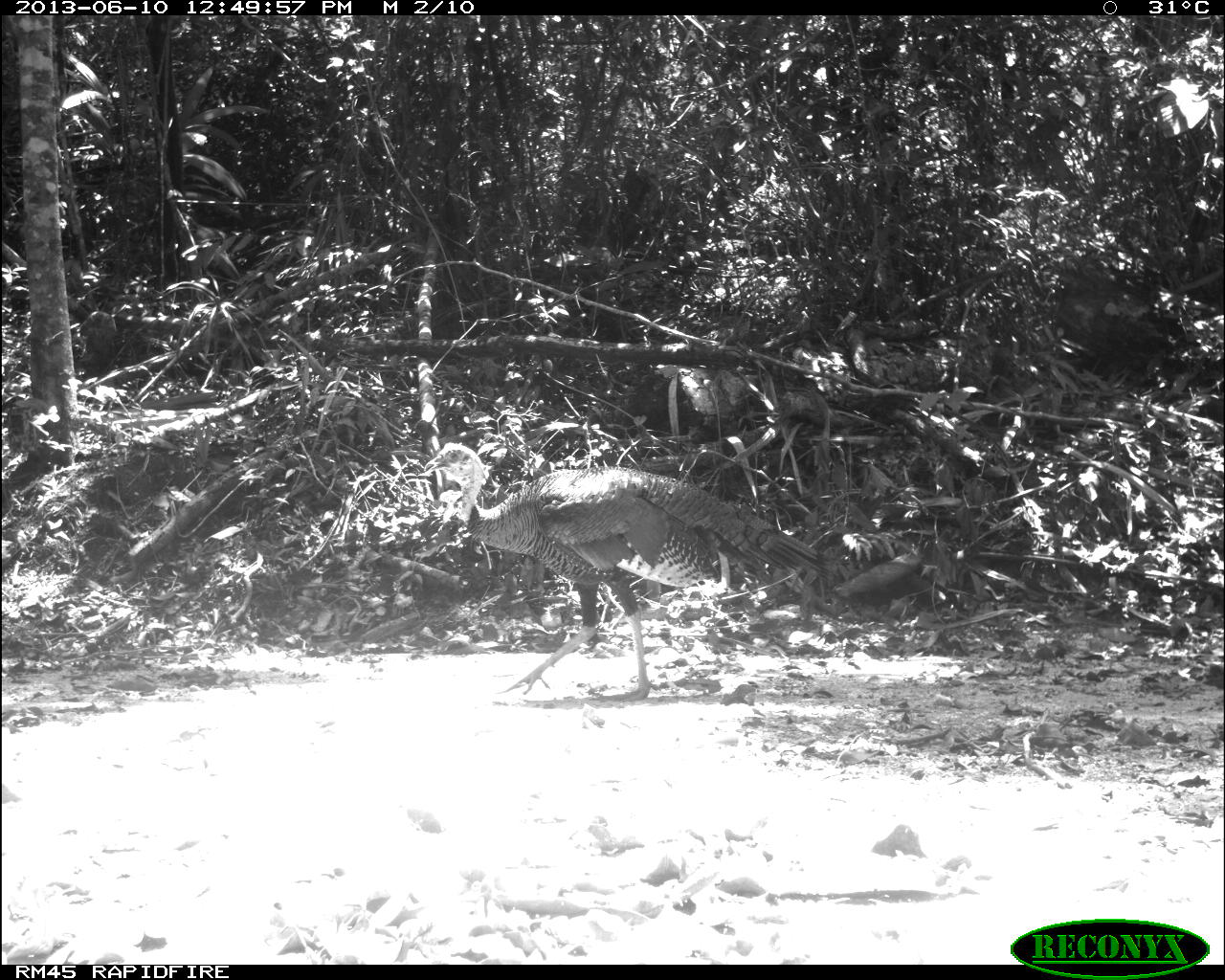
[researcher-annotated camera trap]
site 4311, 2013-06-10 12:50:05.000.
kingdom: Animalia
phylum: Chordata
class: Aves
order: Galliformes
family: Phasianidae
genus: Meleagris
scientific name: Meleagris ocellata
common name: ocellated turkey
Meleagris ocellata (ocellated turkey), count 1, sex male.